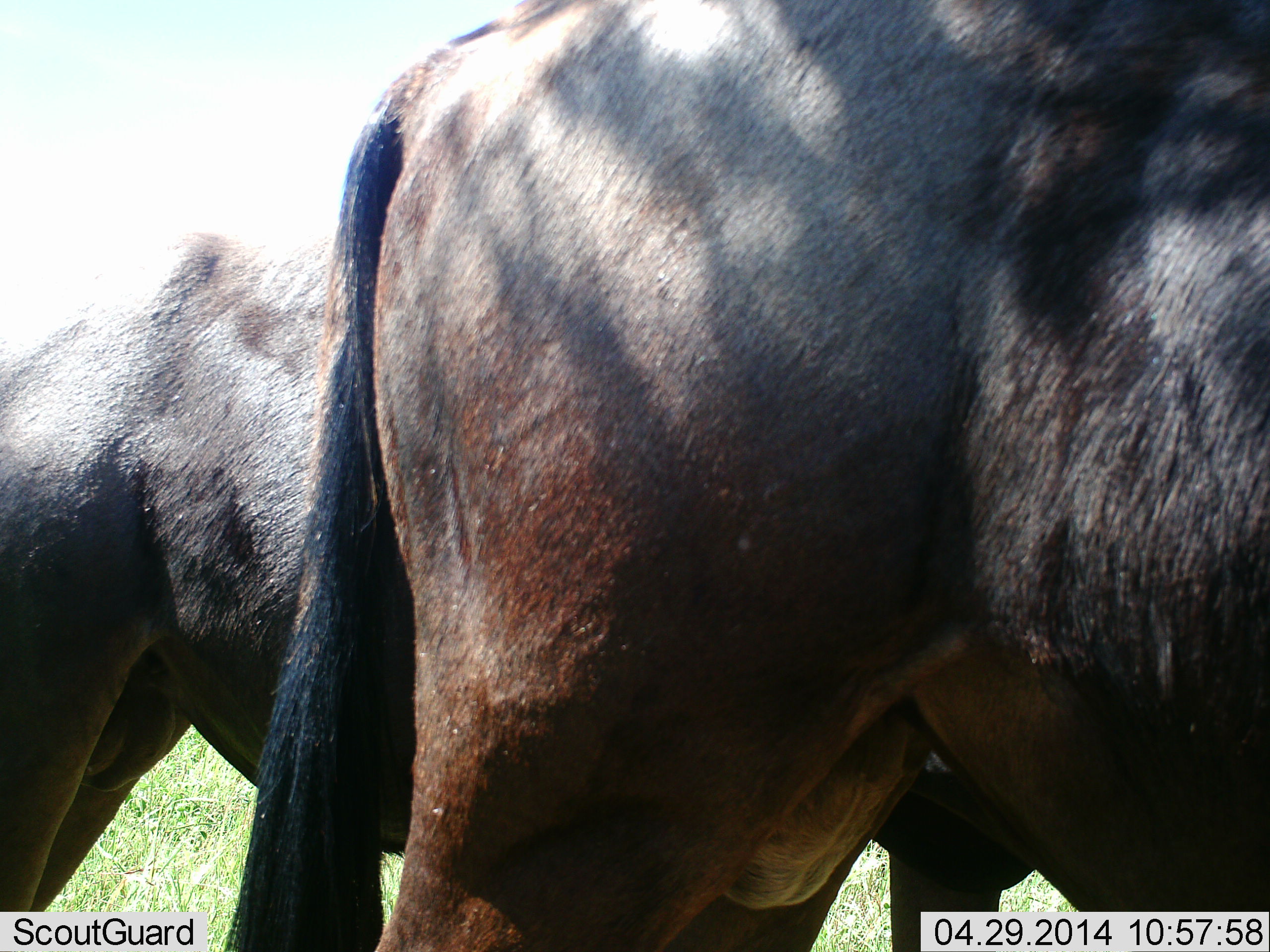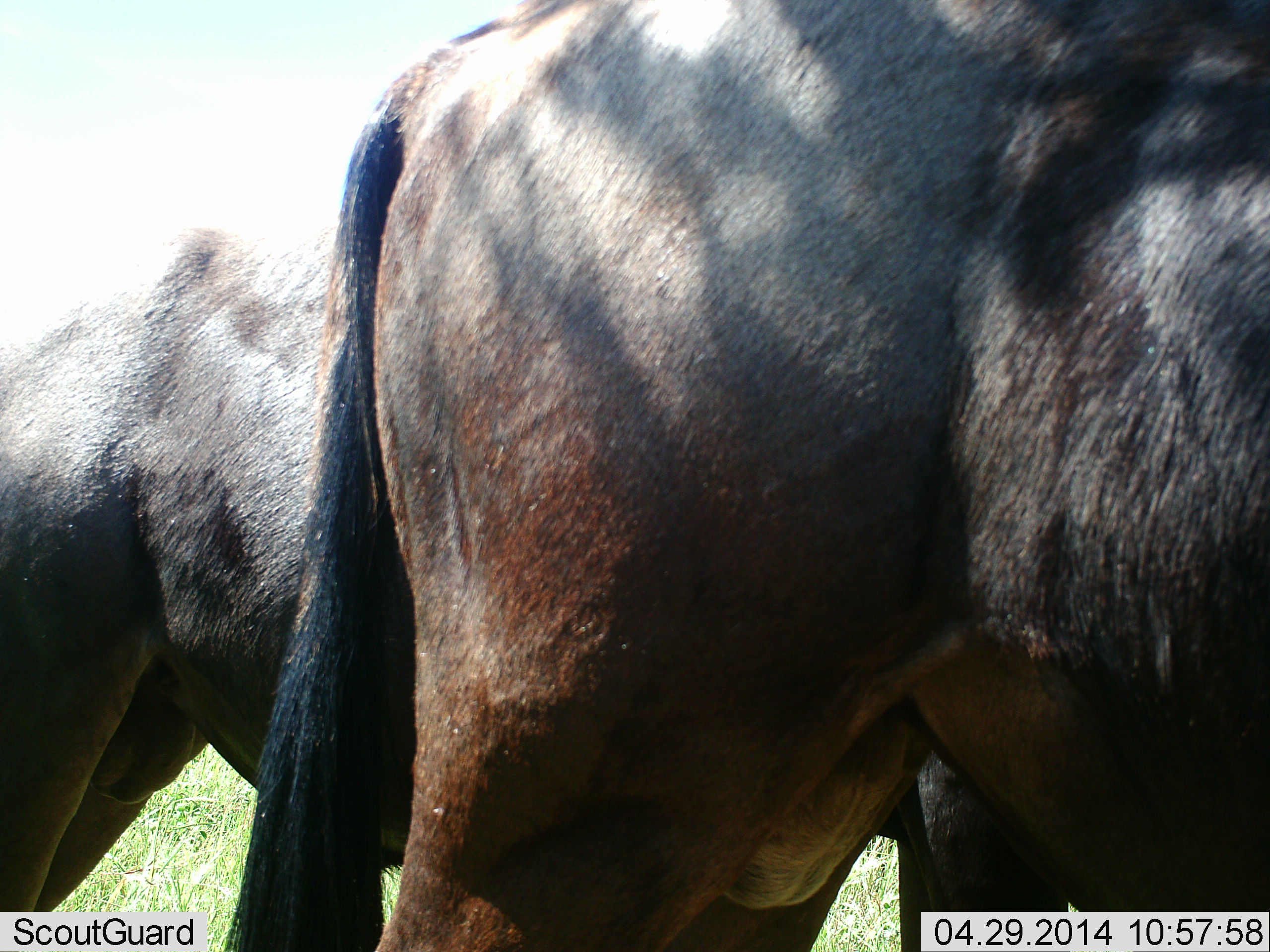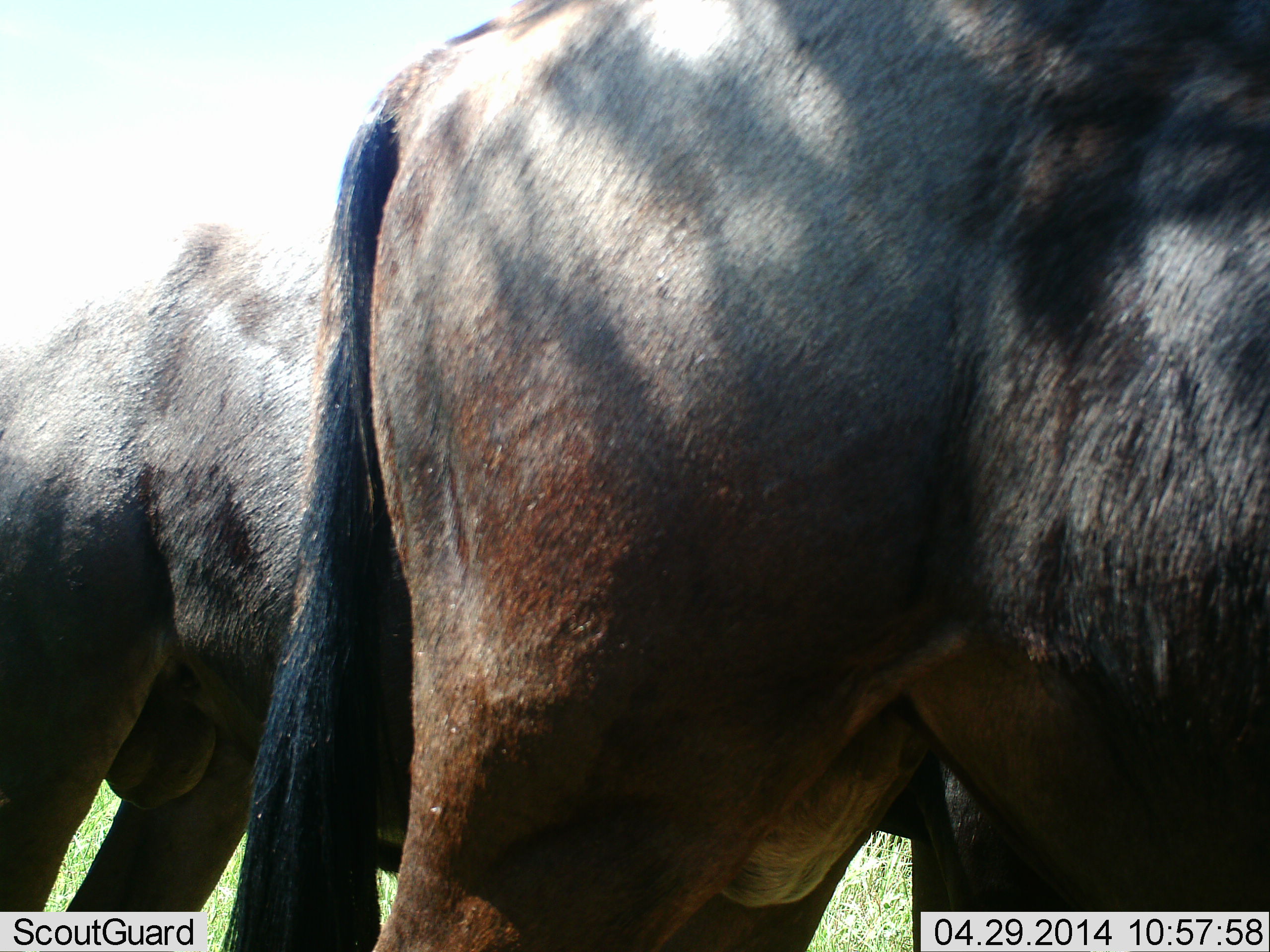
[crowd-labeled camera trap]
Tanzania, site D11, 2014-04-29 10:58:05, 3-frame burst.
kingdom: Animalia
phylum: Chordata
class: Mammalia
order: Artiodactyla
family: Bovidae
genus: Connochaetes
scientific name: Connochaetes taurinus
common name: blue wildebeest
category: wildebeest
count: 2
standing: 100%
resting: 0%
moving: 0%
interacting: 0%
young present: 0%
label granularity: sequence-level